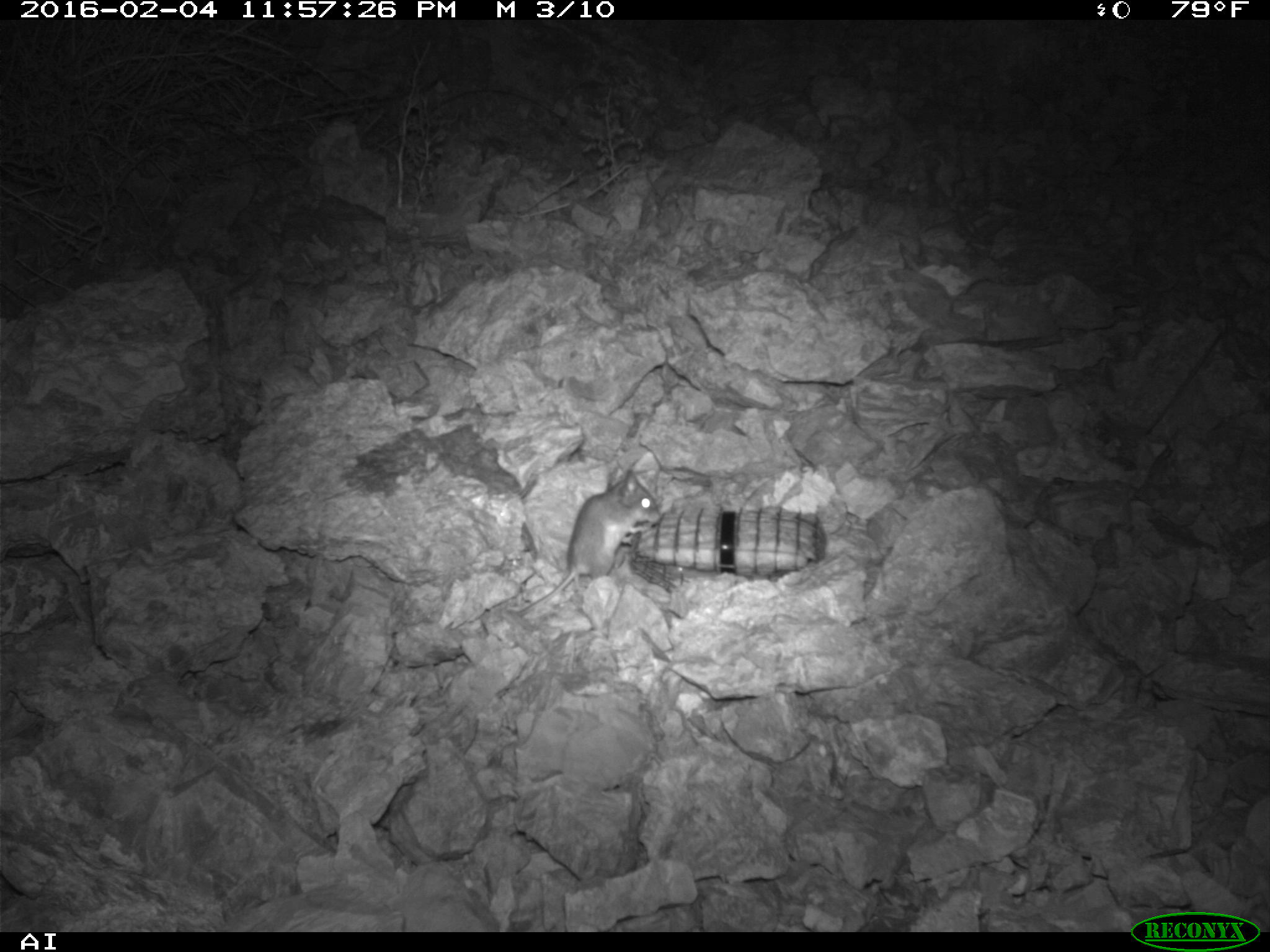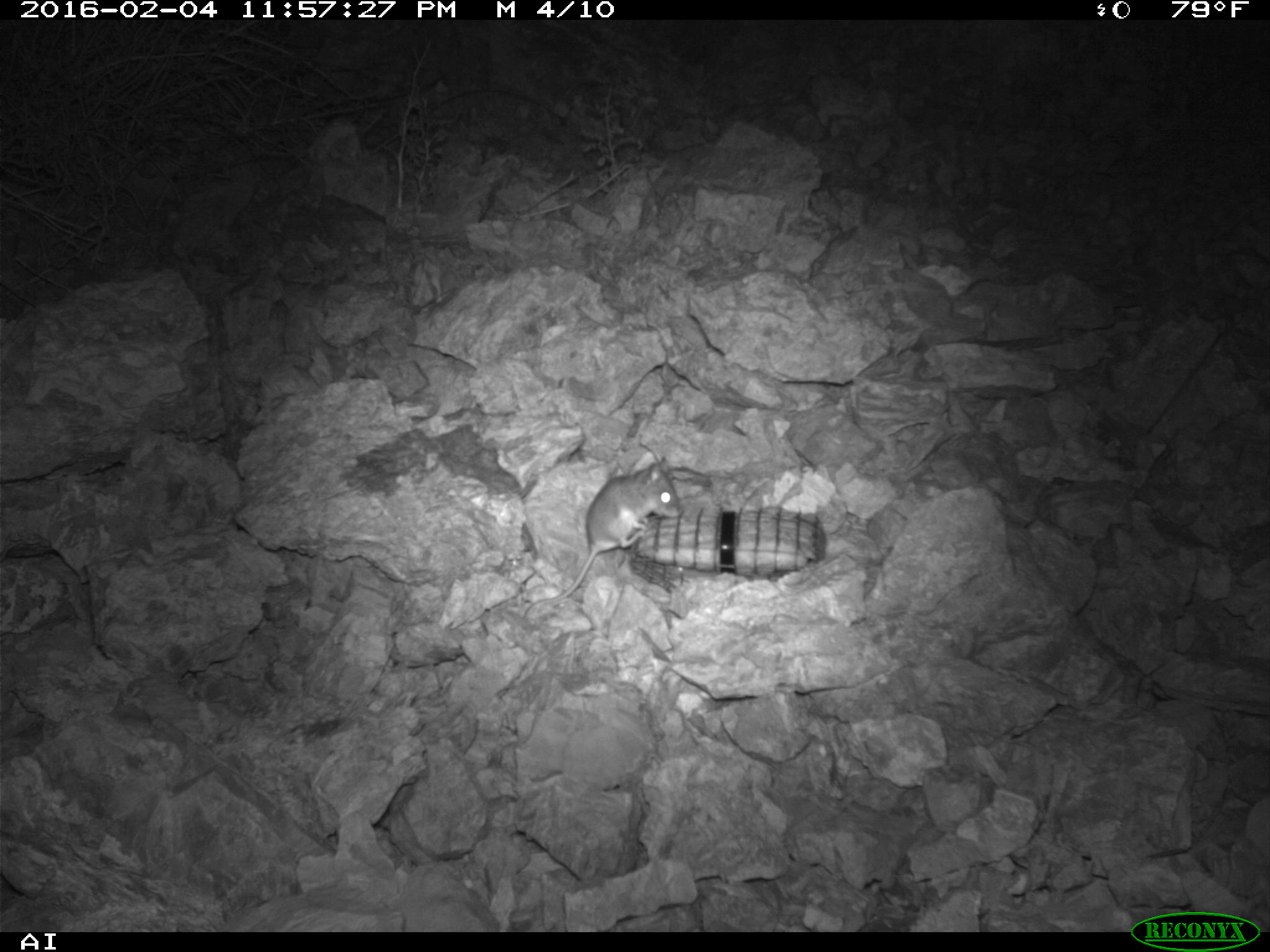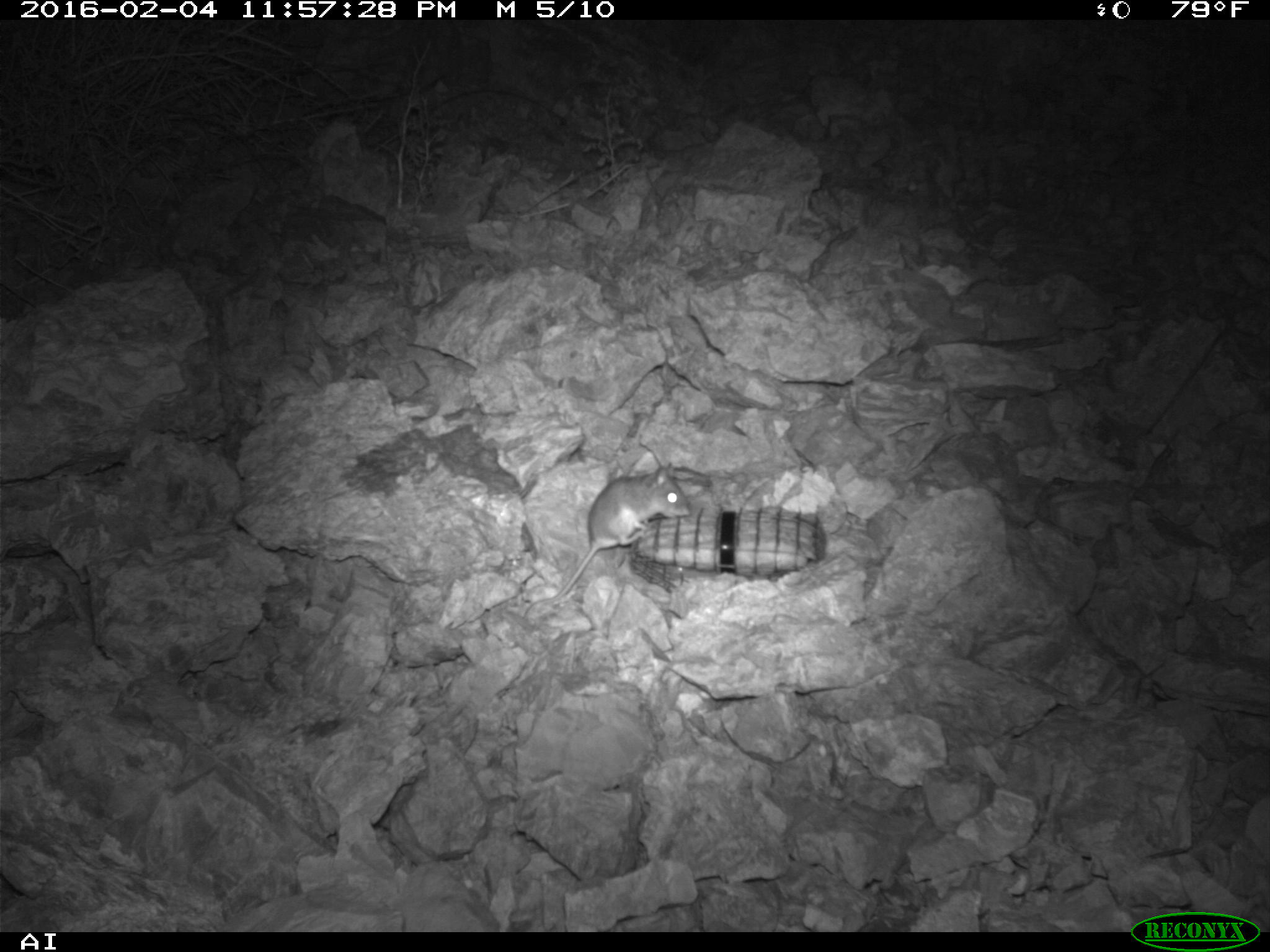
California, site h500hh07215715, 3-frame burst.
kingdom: Animalia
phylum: Chordata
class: Mammalia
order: Rodentia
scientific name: Rodentia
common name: rodent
Rodent (Rodentia).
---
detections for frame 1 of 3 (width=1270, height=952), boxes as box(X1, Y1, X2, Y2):
rodent: box(515, 471, 659, 615)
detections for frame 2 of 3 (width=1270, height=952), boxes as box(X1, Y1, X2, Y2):
rodent: box(522, 454, 681, 618)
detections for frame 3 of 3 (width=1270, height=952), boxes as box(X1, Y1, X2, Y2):
rodent: box(522, 463, 690, 618)